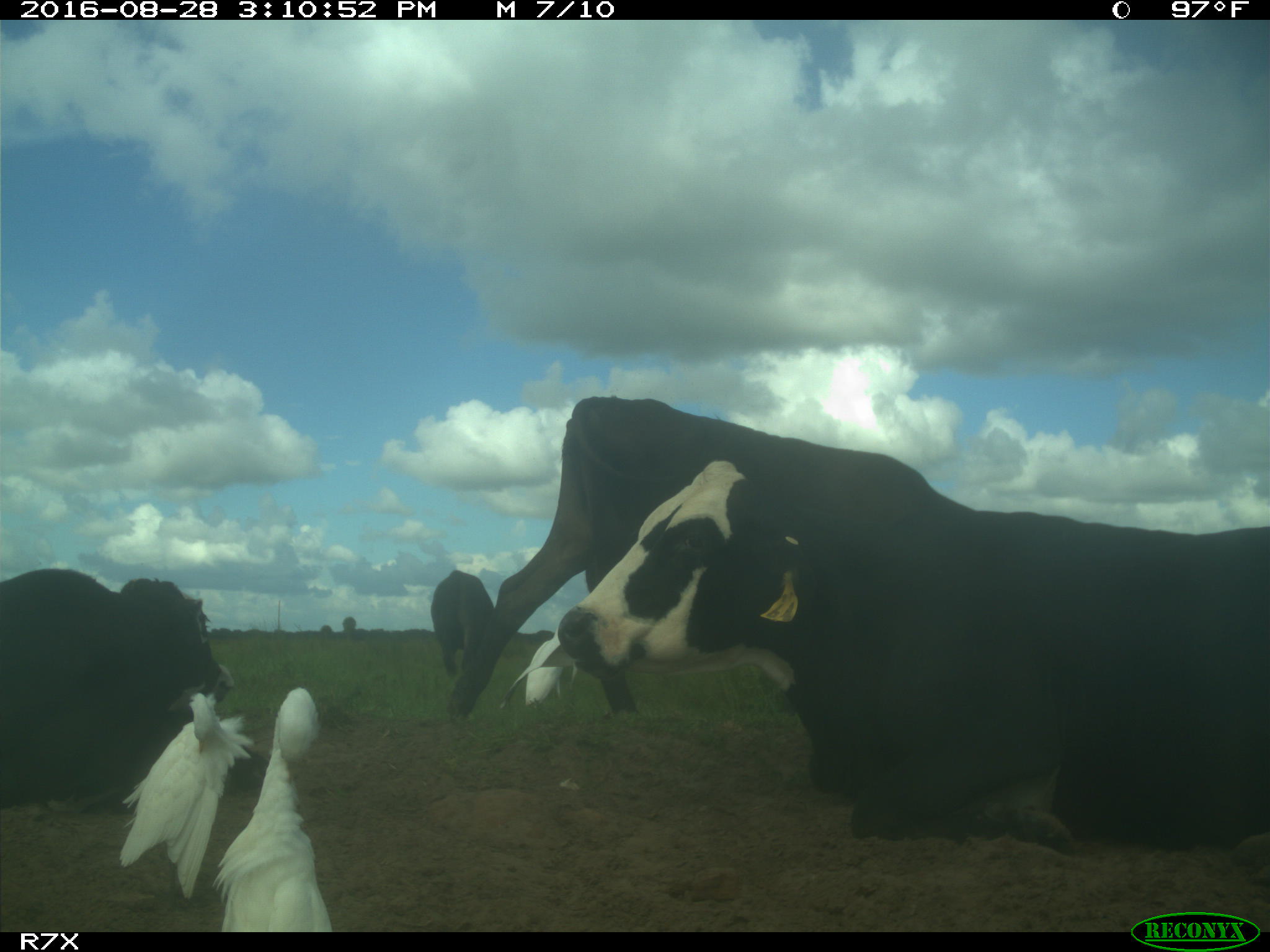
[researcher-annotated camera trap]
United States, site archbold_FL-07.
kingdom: Animalia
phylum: Chordata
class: Mammalia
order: Artiodactyla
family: Bovidae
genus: Bos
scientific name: Bos taurus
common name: domestic cow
Bos taurus (domestic cow).